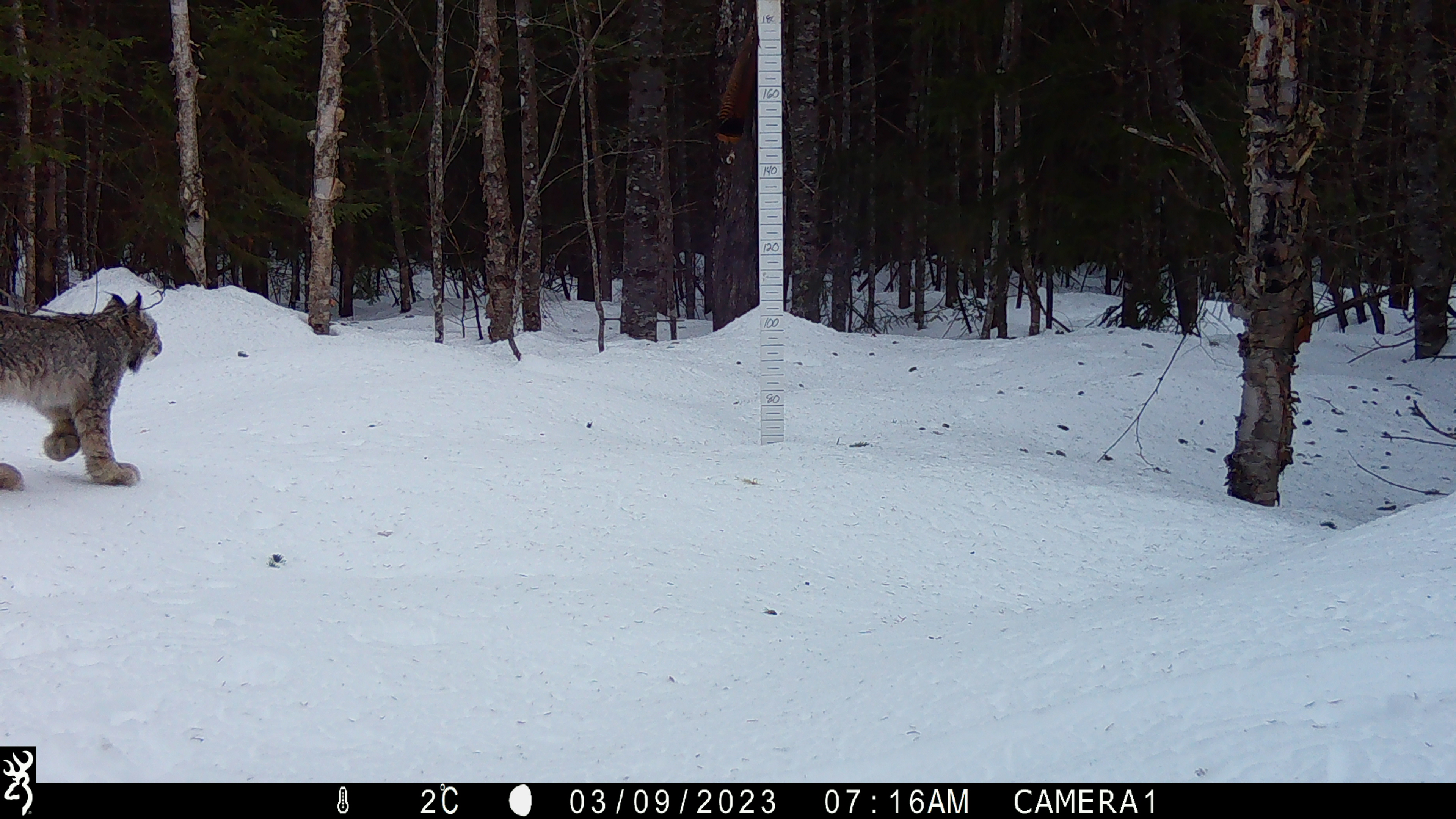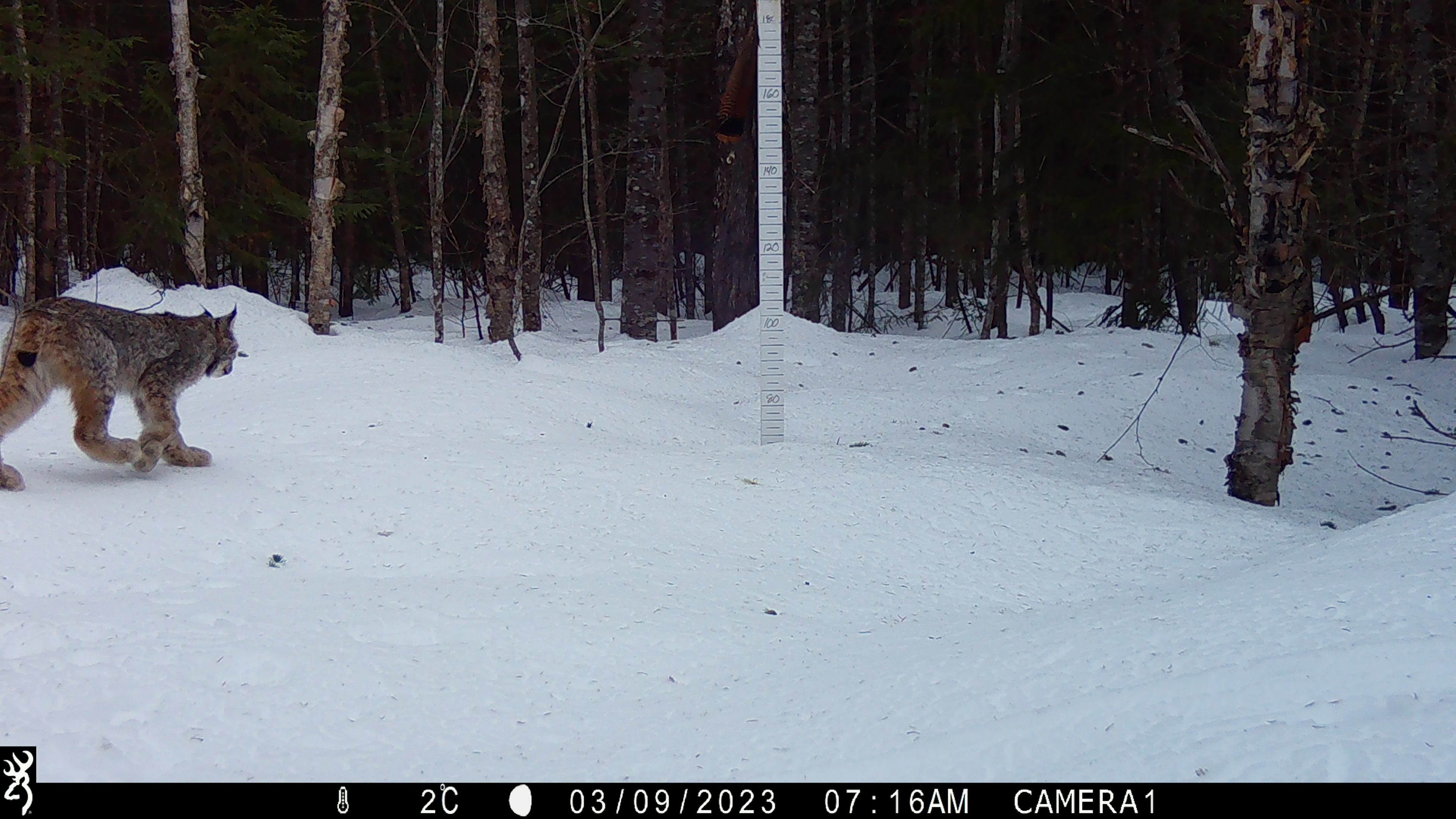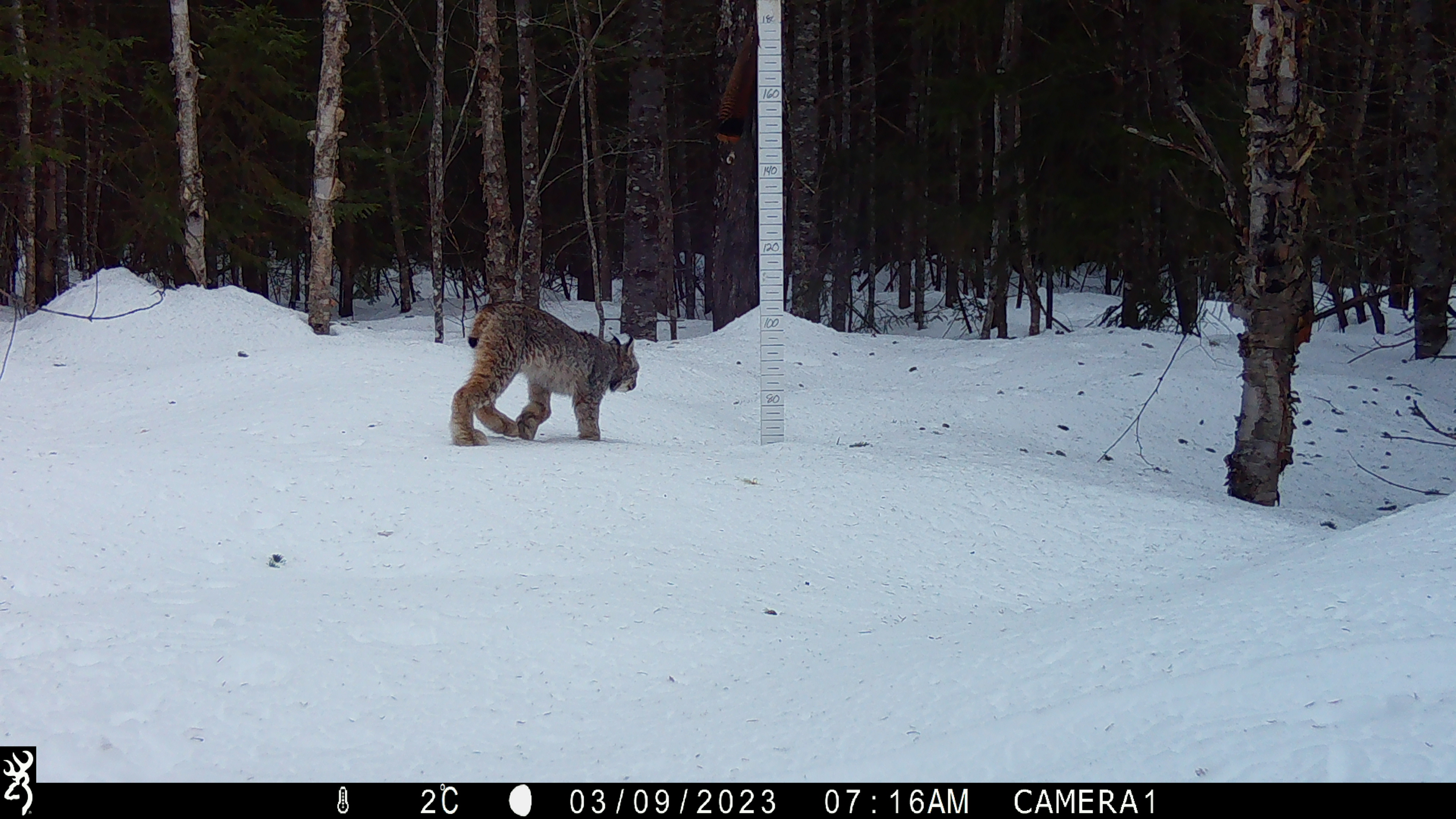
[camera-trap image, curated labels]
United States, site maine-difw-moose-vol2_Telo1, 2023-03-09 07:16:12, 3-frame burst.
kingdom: Animalia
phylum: Chordata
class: Mammalia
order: Carnivora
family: Felidae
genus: Lynx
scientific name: Lynx rufus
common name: bobcat